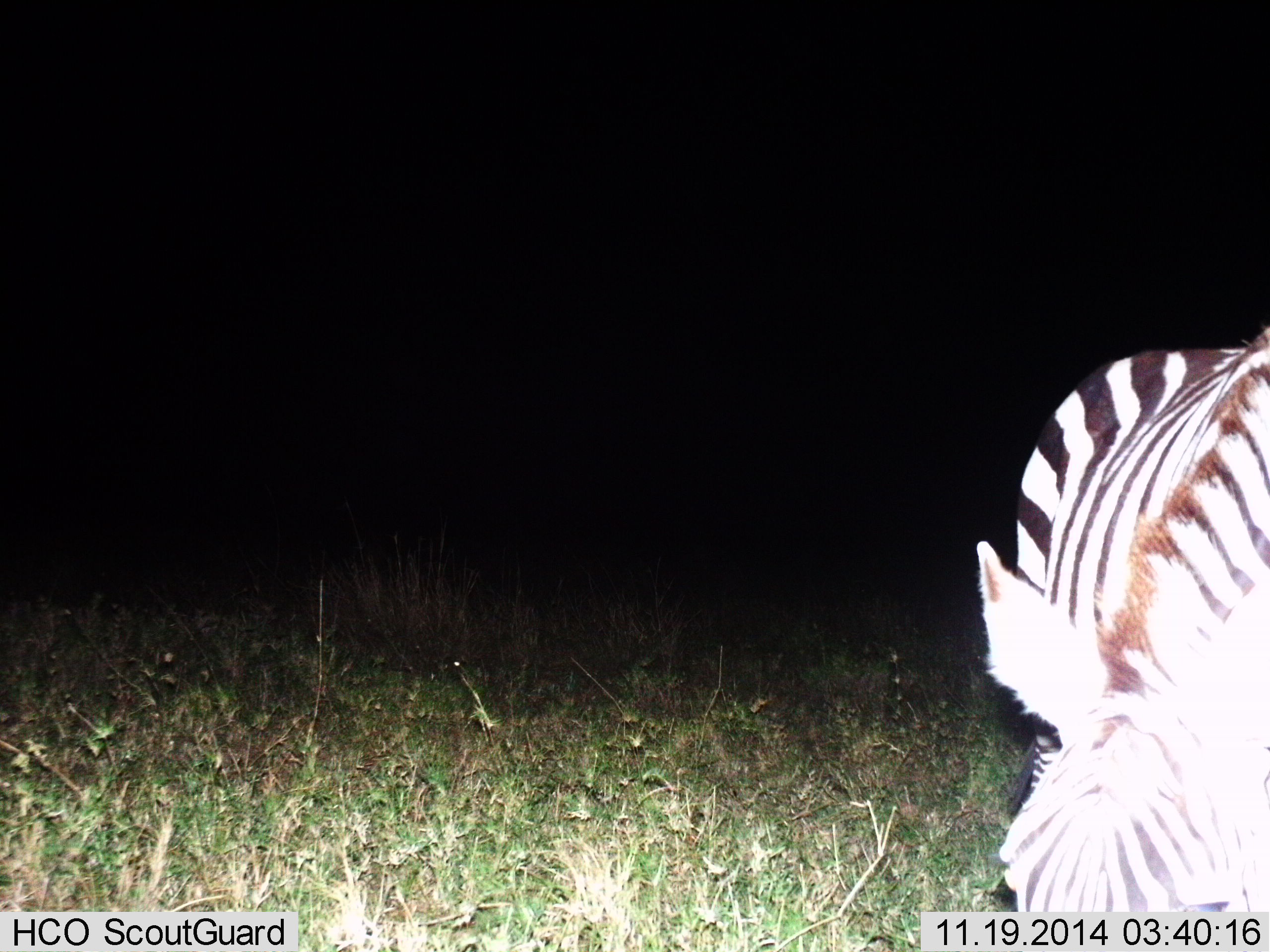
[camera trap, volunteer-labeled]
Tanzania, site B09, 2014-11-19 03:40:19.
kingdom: Animalia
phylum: Chordata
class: Mammalia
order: Perissodactyla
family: Equidae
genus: Equus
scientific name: Equus quagga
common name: plains zebra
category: zebra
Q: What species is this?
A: Zebra (plains zebra) (Equus quagga).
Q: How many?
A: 1.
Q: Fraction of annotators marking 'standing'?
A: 60%.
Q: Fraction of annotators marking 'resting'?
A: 0%.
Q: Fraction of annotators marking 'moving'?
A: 10%.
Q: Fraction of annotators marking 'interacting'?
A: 0%.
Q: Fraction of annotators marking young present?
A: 0%.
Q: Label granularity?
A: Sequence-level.